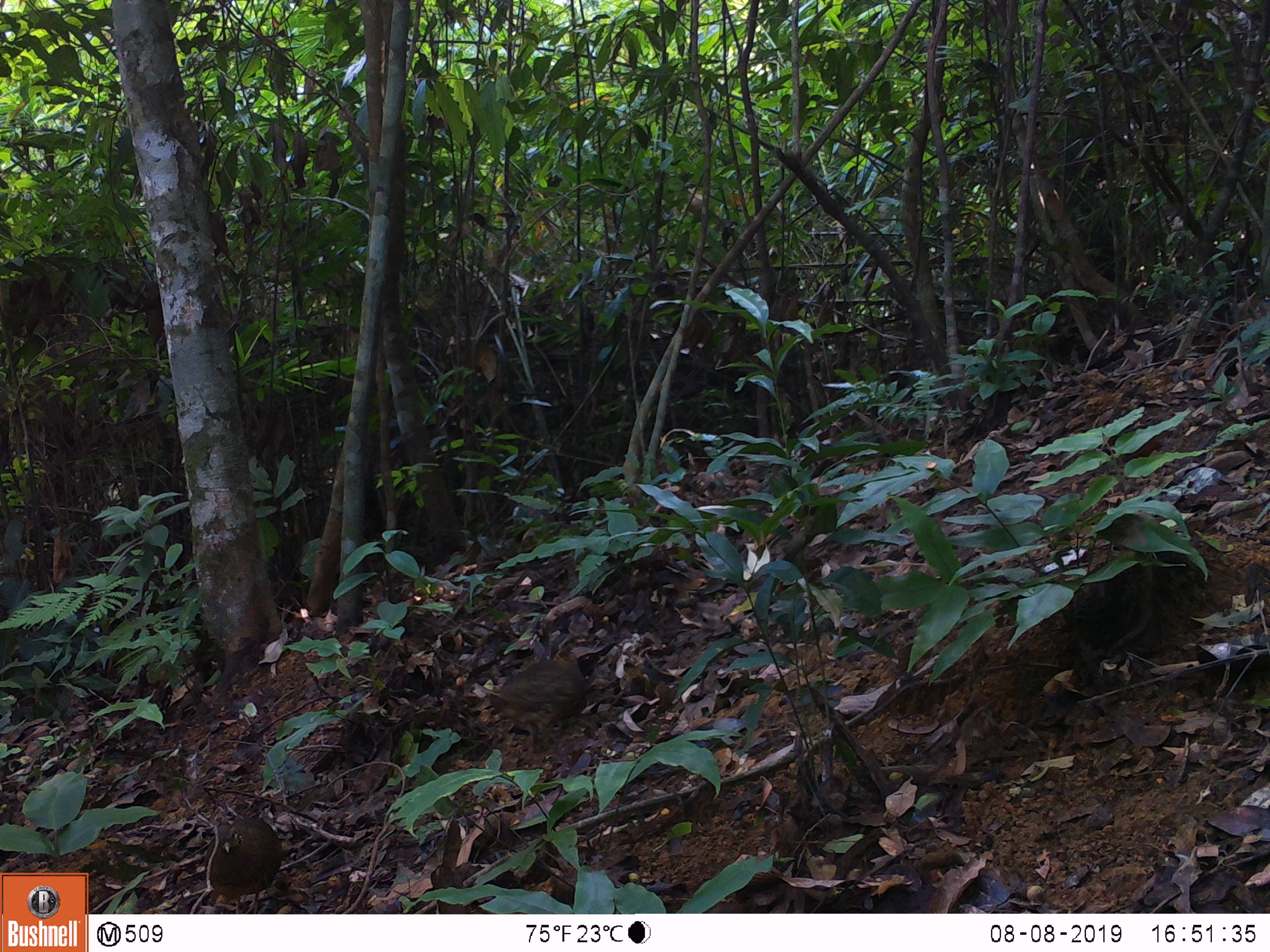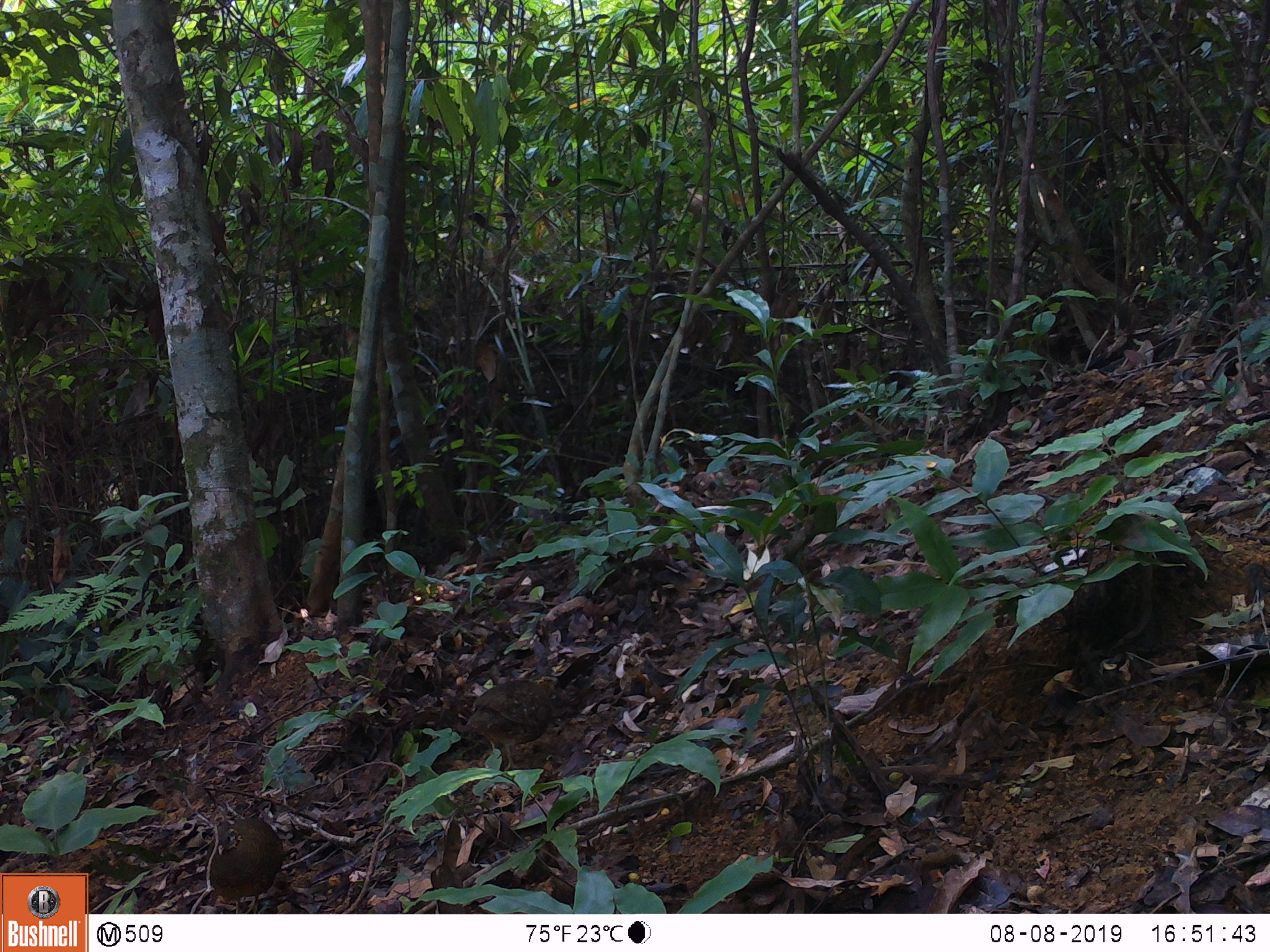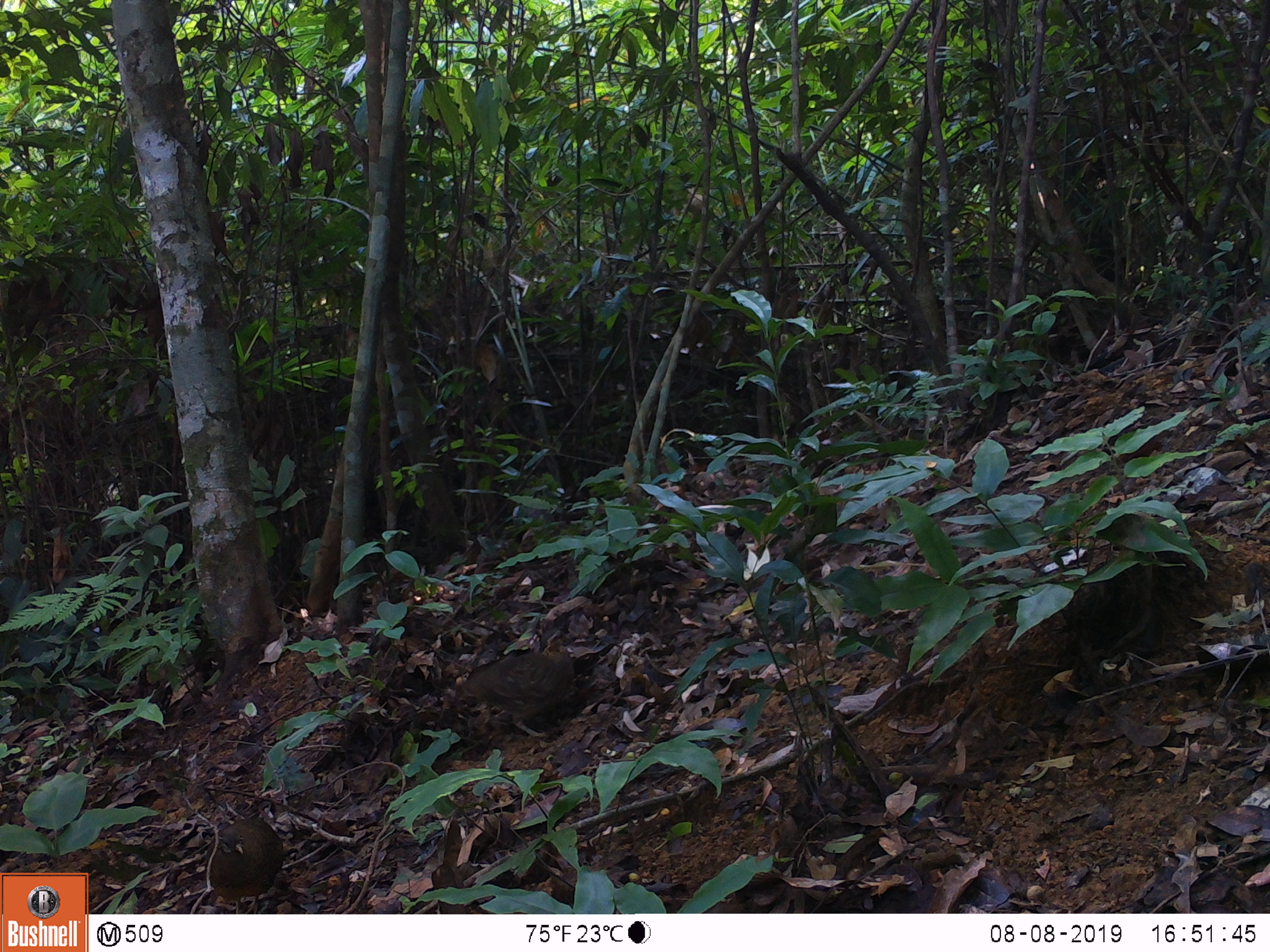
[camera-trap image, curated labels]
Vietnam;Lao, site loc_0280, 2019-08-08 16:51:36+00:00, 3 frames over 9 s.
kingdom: Animalia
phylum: Chordata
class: Aves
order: Galliformes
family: Phasianidae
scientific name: Phasianidae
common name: partridge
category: unidentified partridge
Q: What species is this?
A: Unidentified partridge (partridge) (Phasianidae).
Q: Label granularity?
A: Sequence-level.